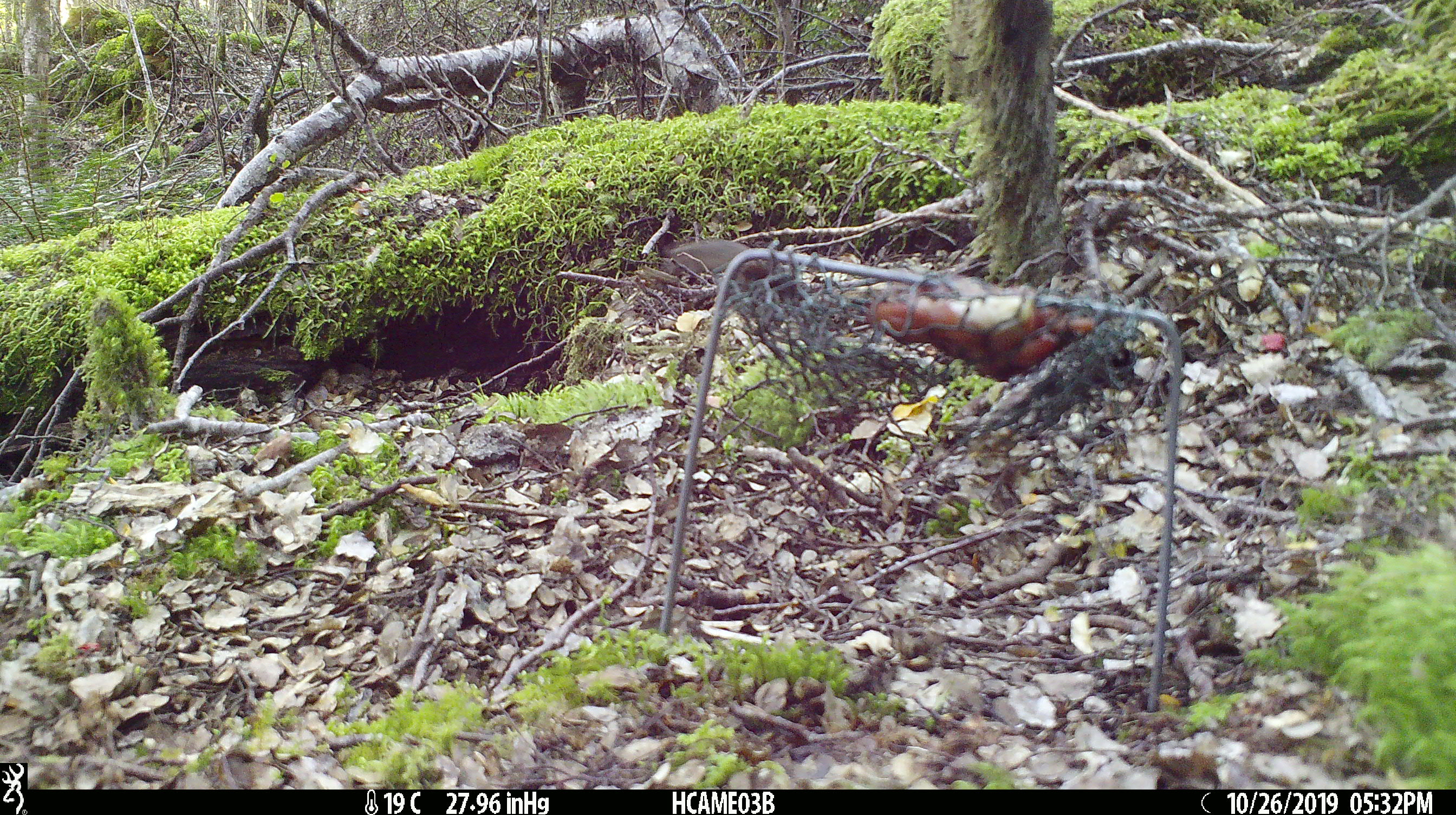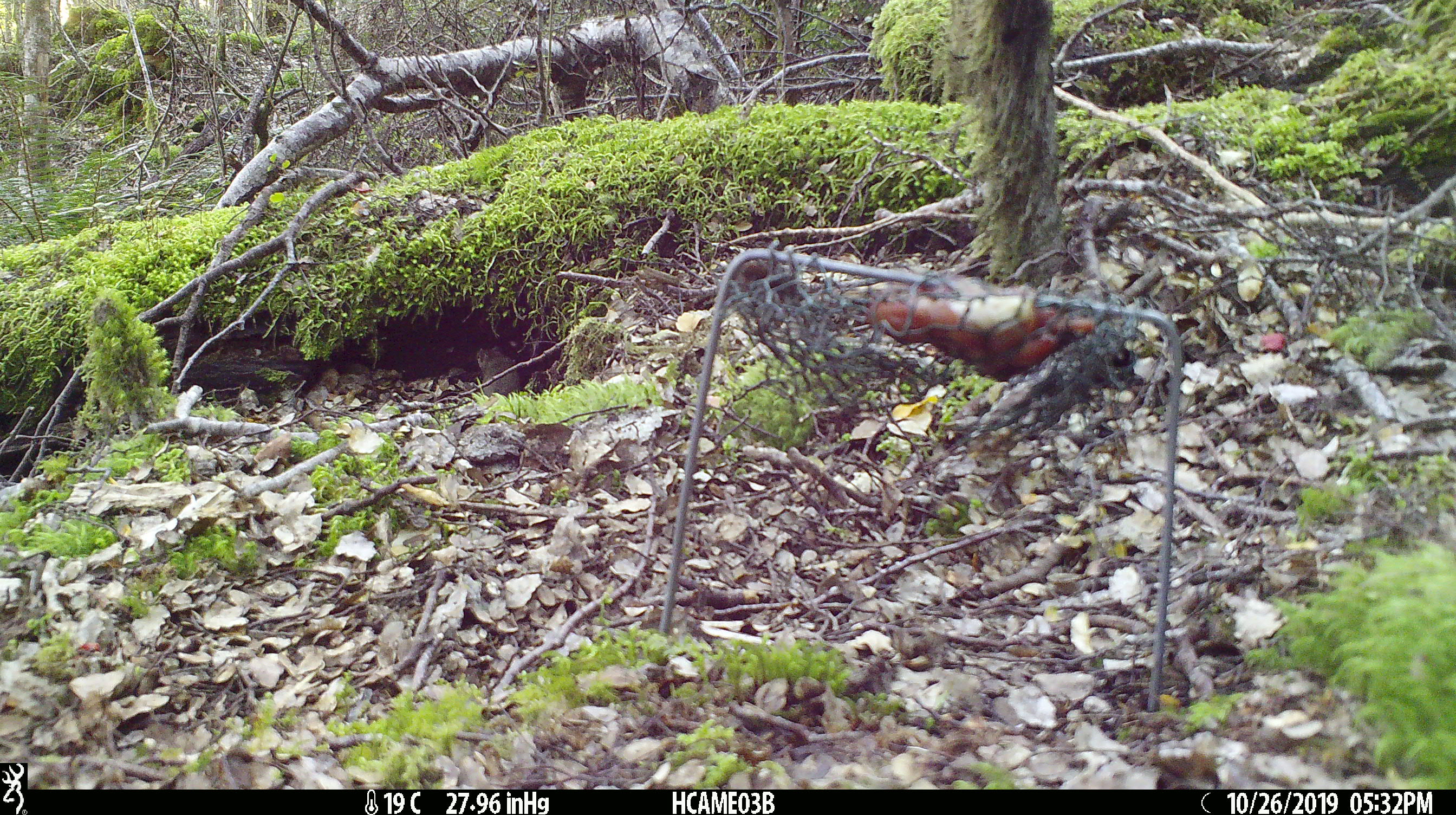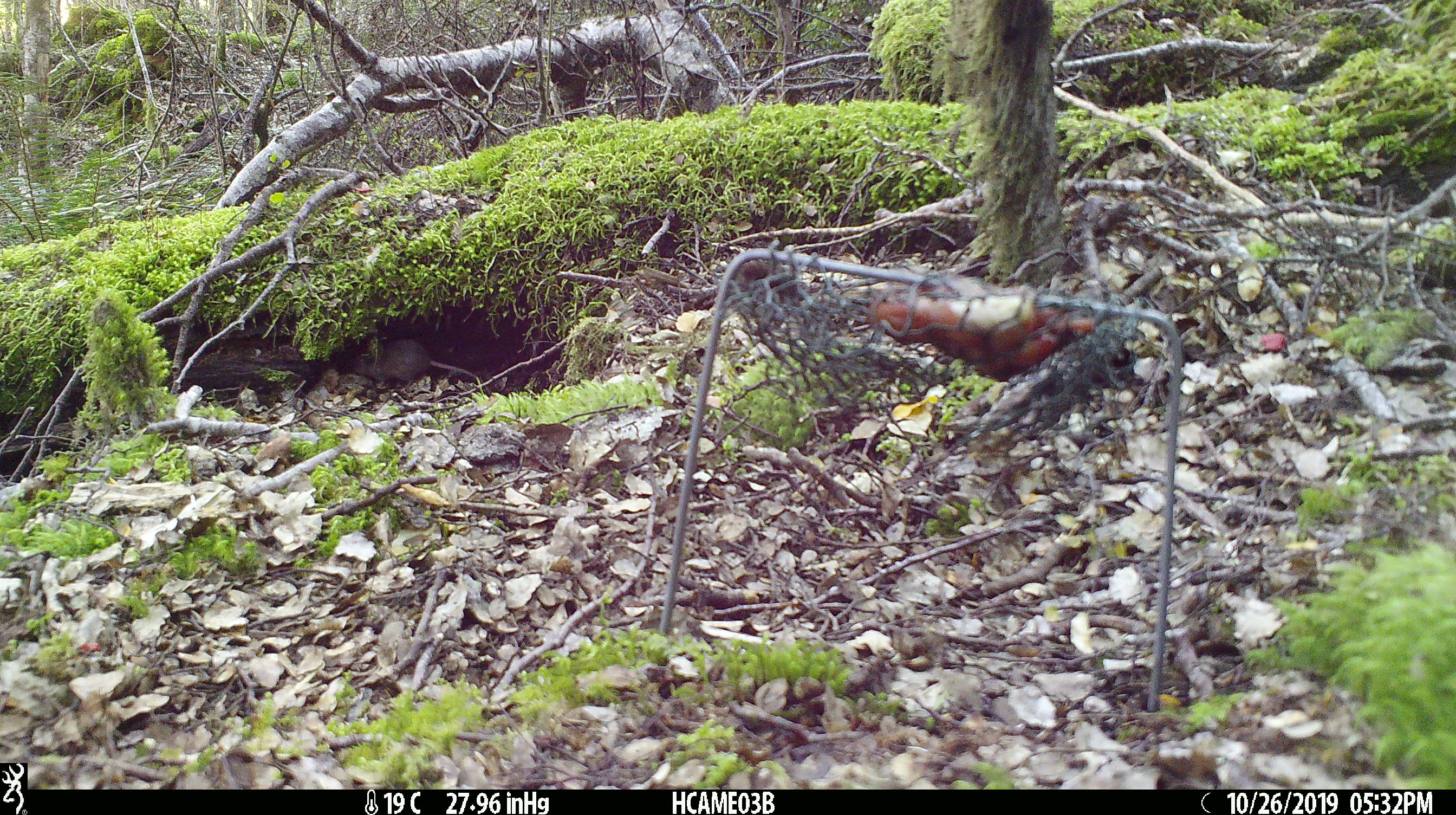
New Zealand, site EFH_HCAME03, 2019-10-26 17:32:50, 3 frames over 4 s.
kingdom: Animalia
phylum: Chordata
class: Mammalia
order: Rodentia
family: Muridae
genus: Mus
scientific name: Mus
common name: mouse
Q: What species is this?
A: Mouse (Mus).